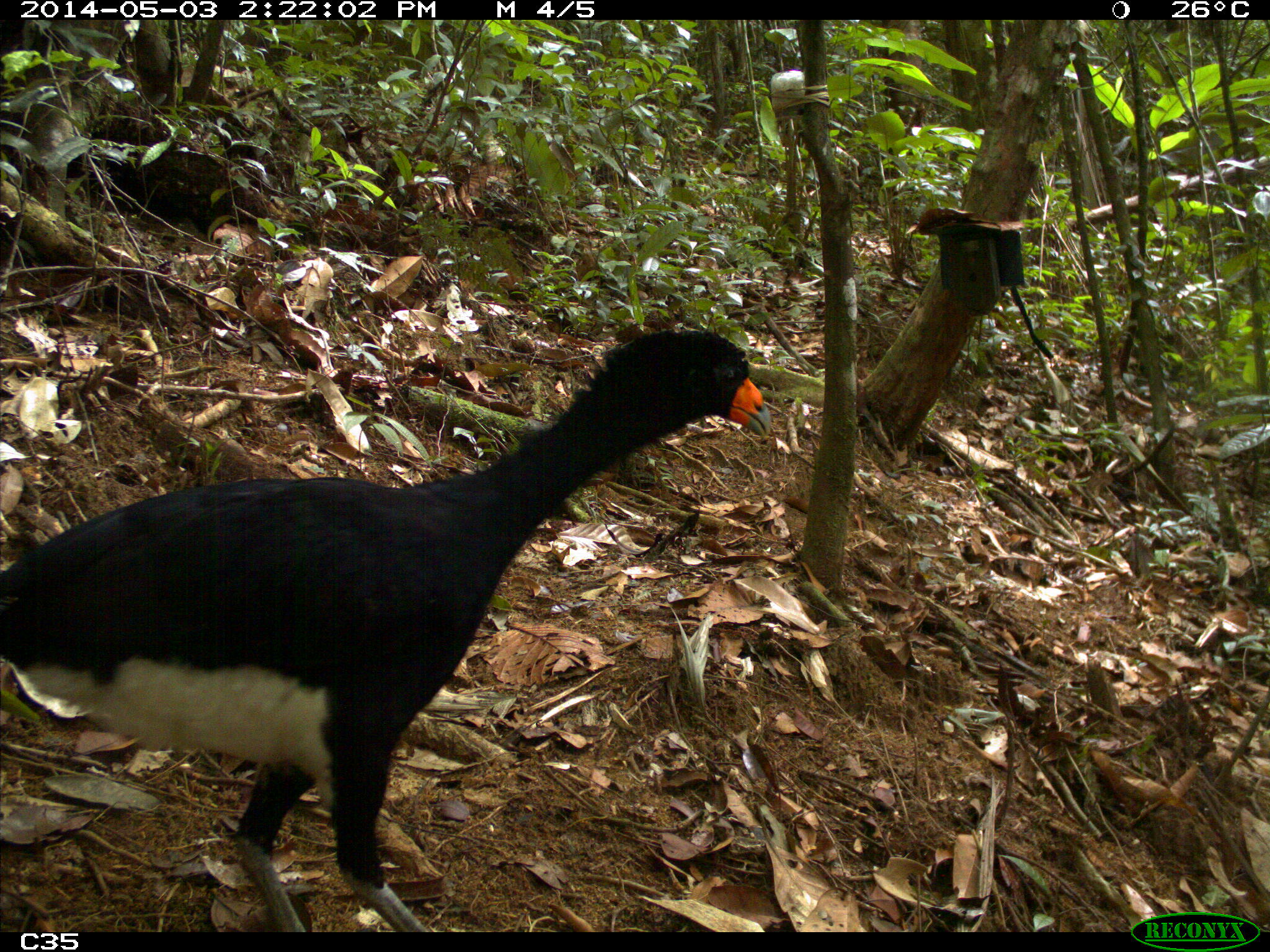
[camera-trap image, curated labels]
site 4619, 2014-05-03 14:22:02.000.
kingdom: Animalia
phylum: Chordata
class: Aves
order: Galliformes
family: Cracidae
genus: Crax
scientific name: Crax alector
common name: black curassow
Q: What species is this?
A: Crax alector (black curassow).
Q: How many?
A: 2.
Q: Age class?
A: Adult.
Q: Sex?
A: Female.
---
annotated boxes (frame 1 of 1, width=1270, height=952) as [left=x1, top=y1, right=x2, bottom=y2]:
crax alector: [left=0, top=329, right=770, bottom=931]